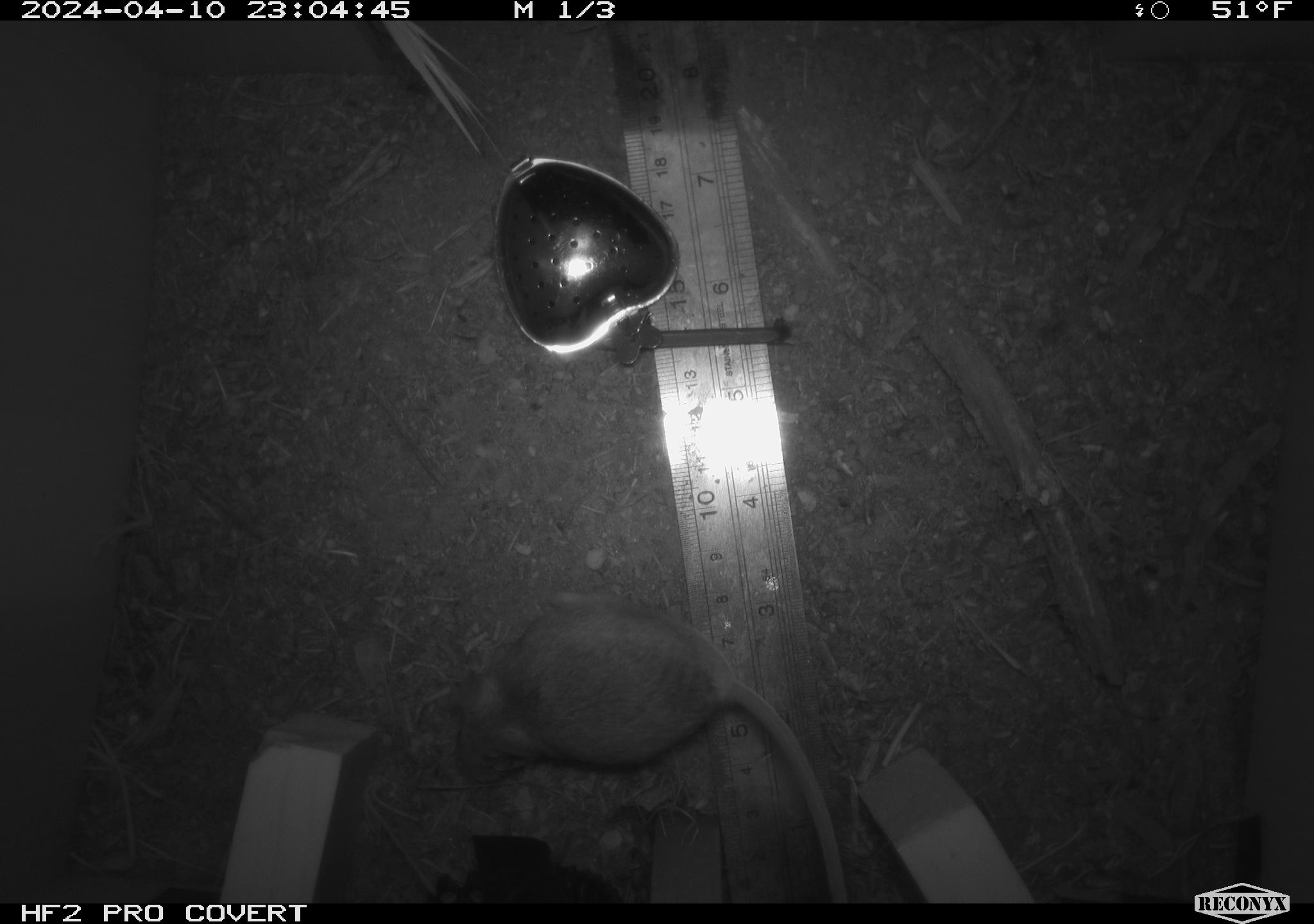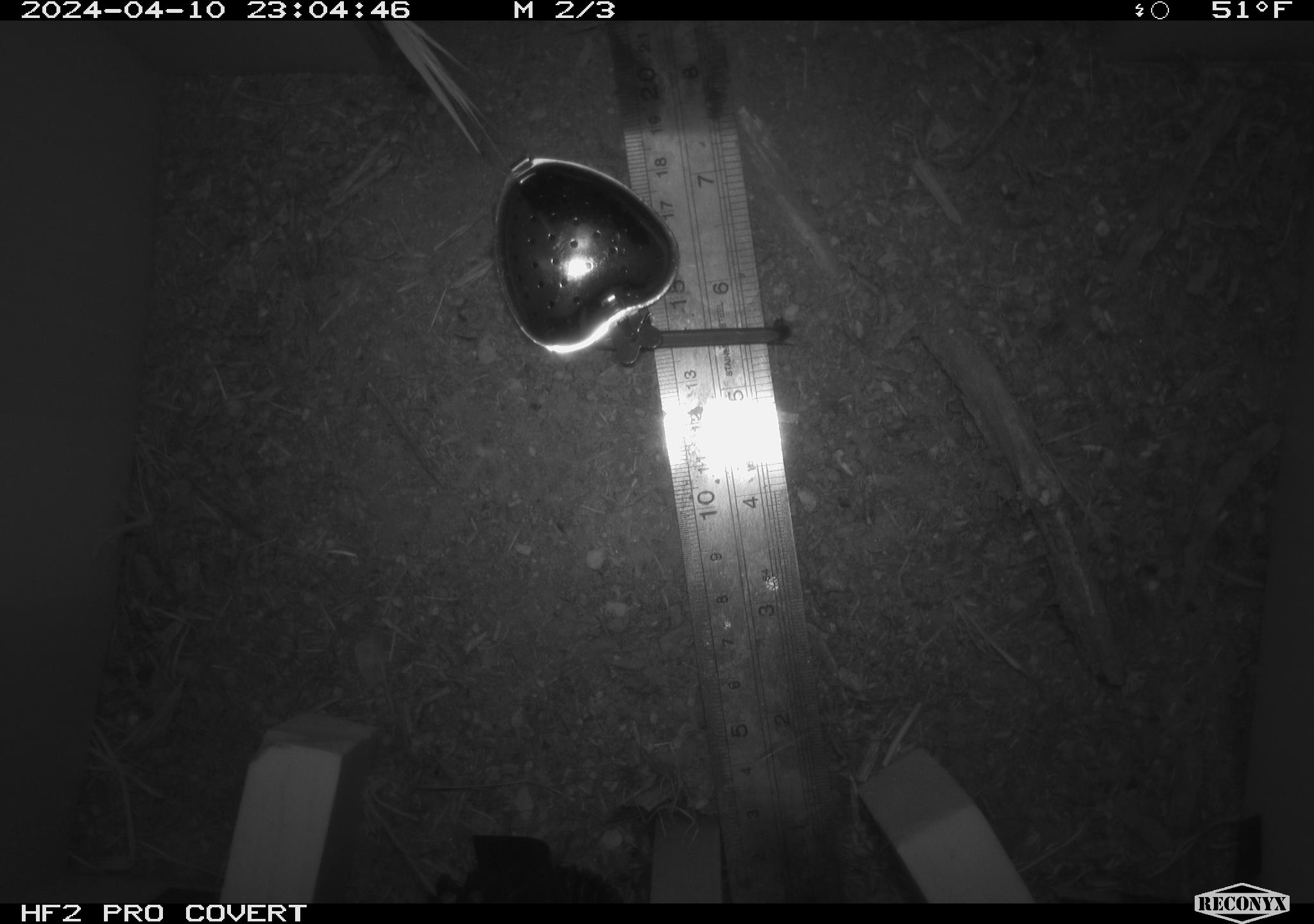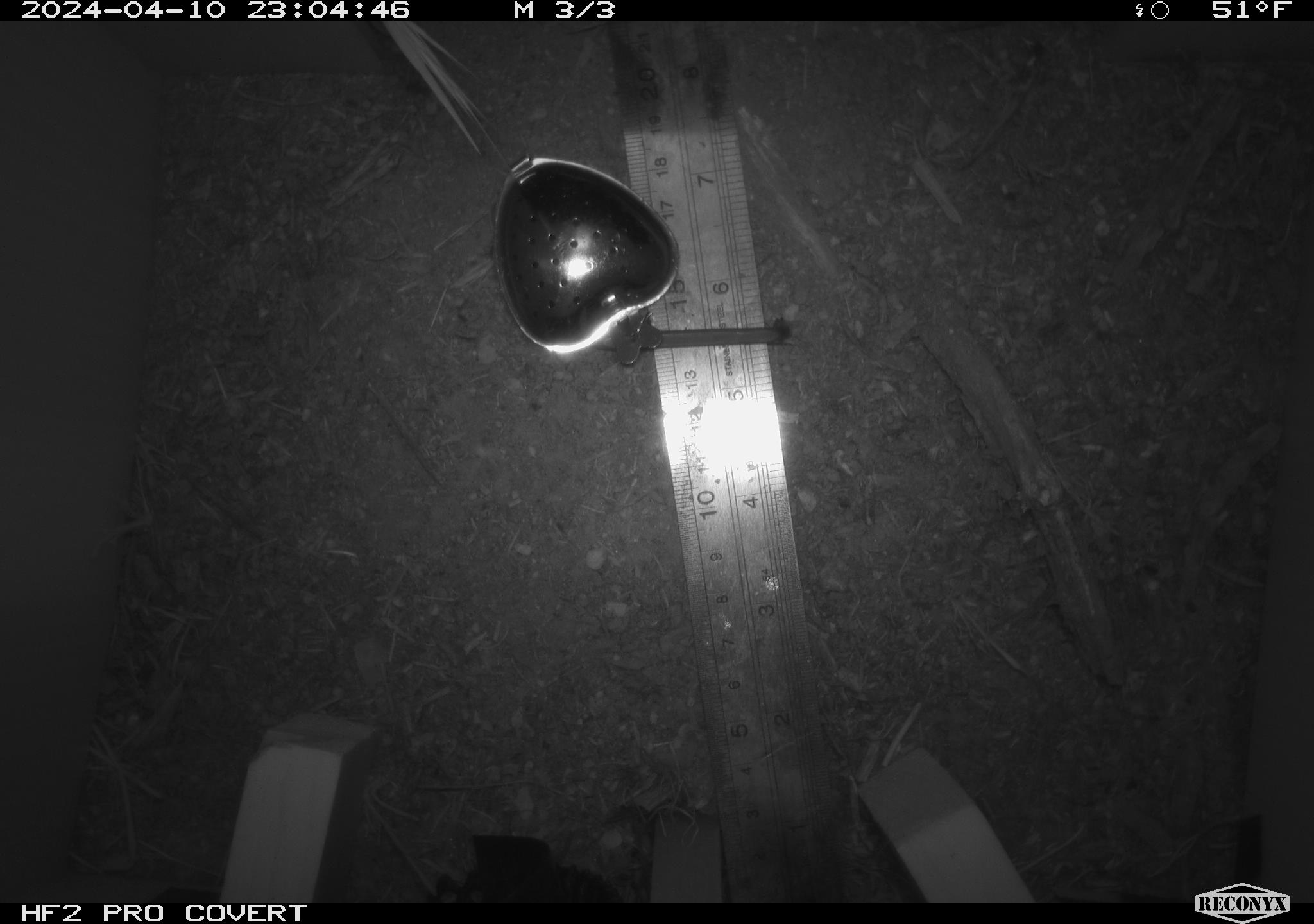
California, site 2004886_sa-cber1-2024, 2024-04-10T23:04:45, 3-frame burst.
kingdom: Animalia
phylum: Chordata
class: Mammalia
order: Rodentia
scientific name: Rodentia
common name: mouse species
Mouse species (Rodentia).